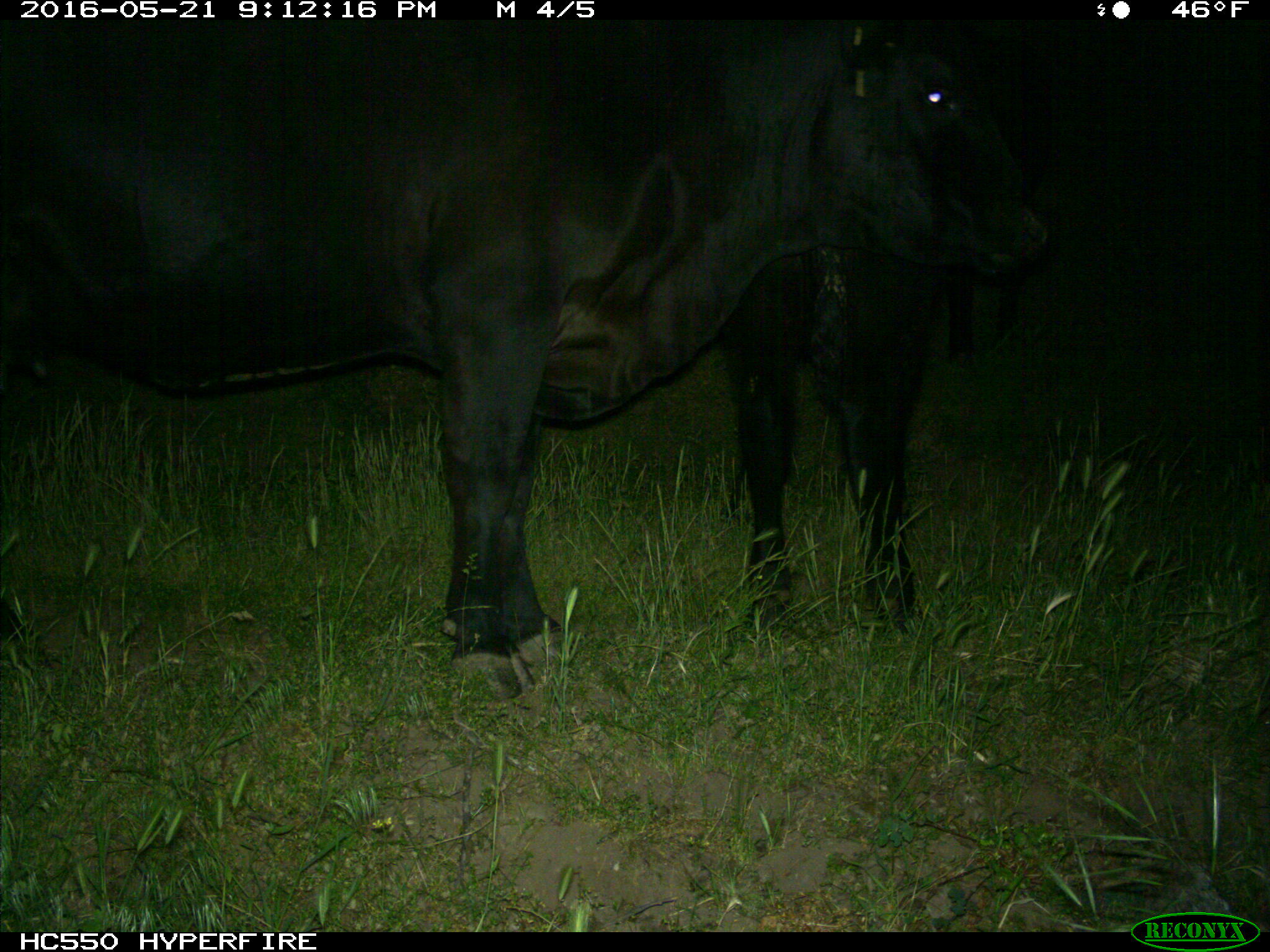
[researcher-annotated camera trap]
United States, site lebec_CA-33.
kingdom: Animalia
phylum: Chordata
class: Mammalia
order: Artiodactyla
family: Bovidae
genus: Bos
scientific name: Bos taurus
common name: domestic cow